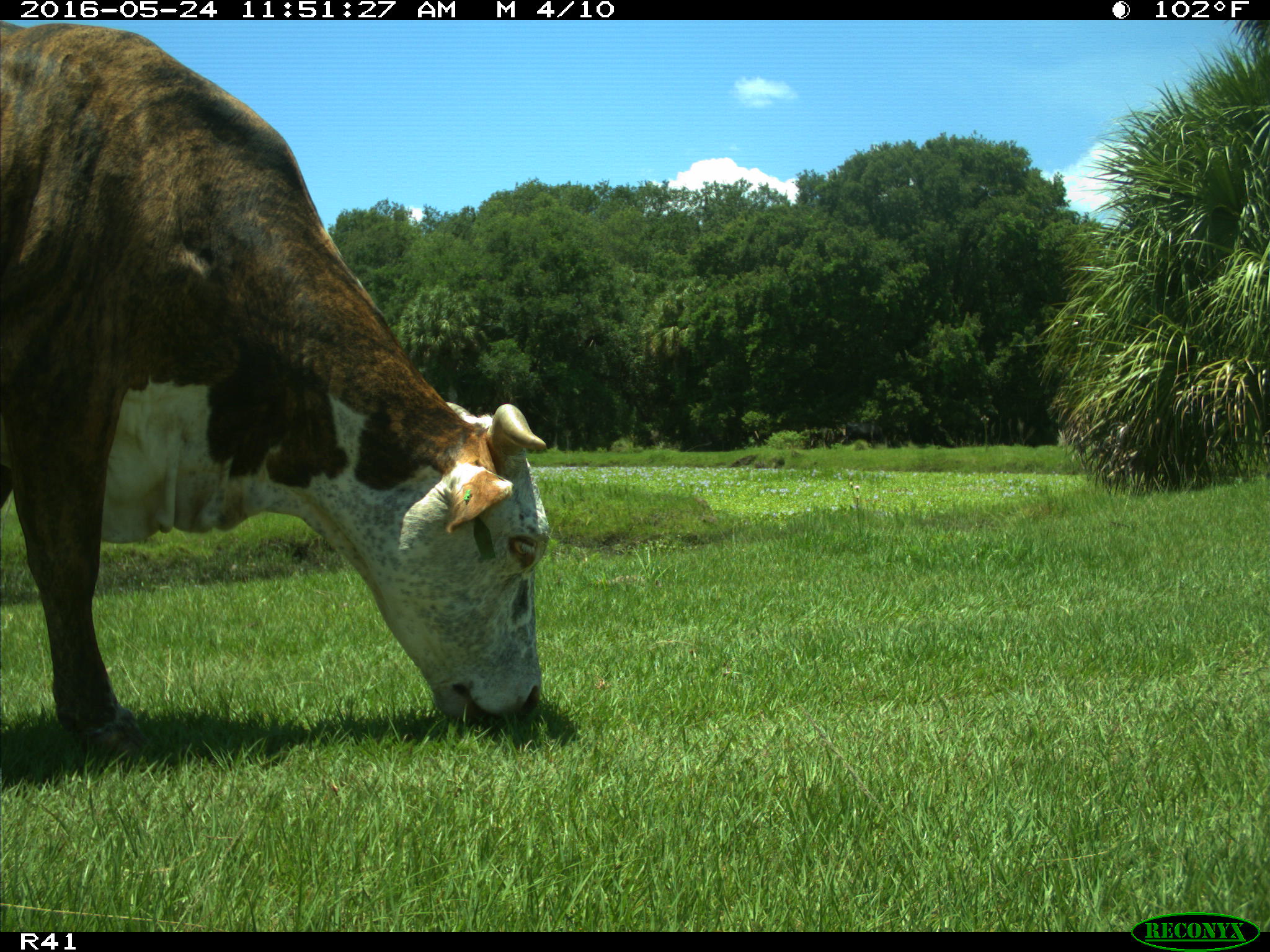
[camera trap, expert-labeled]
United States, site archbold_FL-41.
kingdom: Animalia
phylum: Chordata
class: Mammalia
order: Artiodactyla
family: Bovidae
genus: Bos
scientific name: Bos taurus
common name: domestic cow